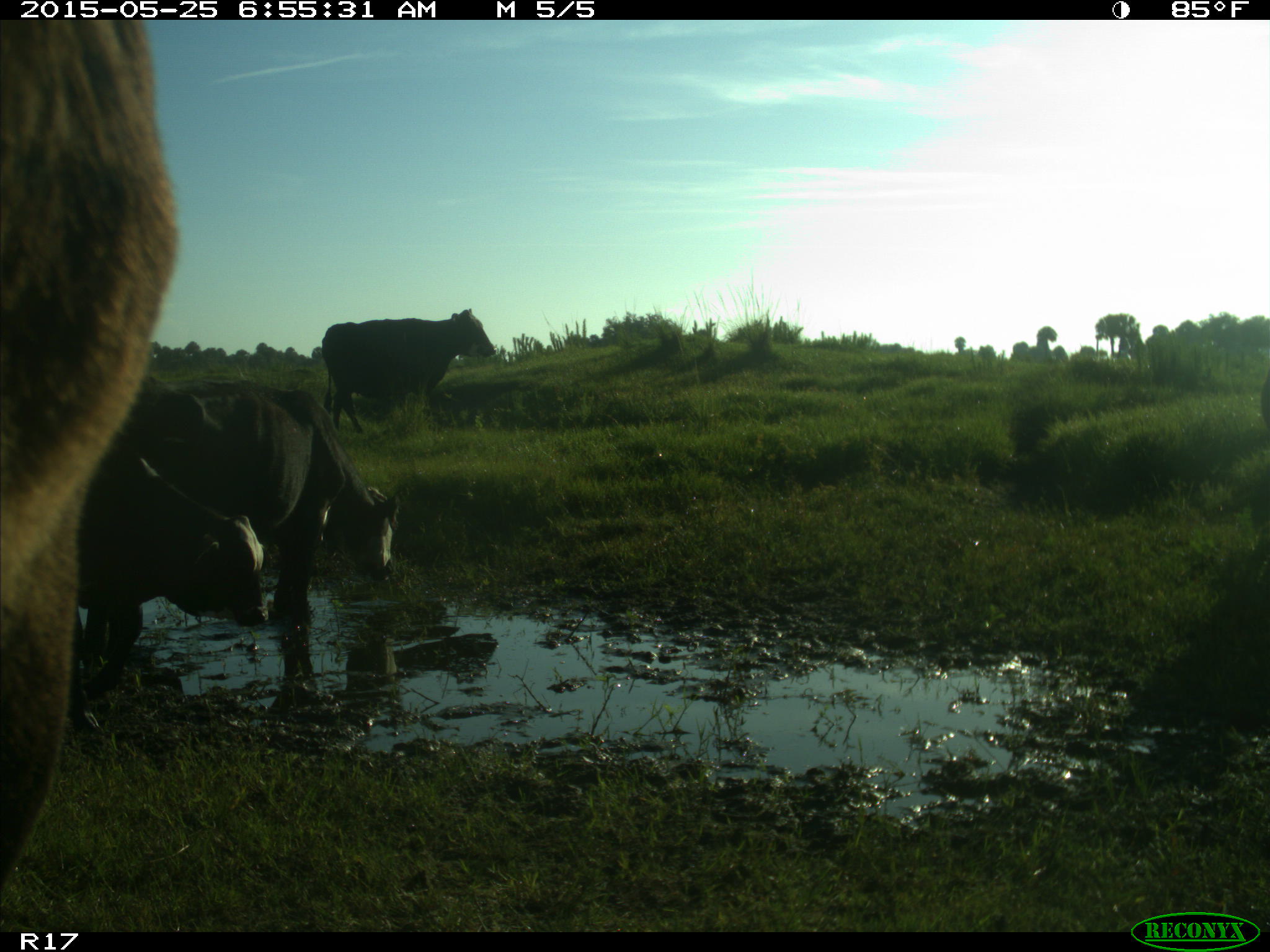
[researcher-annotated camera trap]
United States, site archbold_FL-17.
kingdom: Animalia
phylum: Chordata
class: Mammalia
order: Artiodactyla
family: Bovidae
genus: Bos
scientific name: Bos taurus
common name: domestic cow